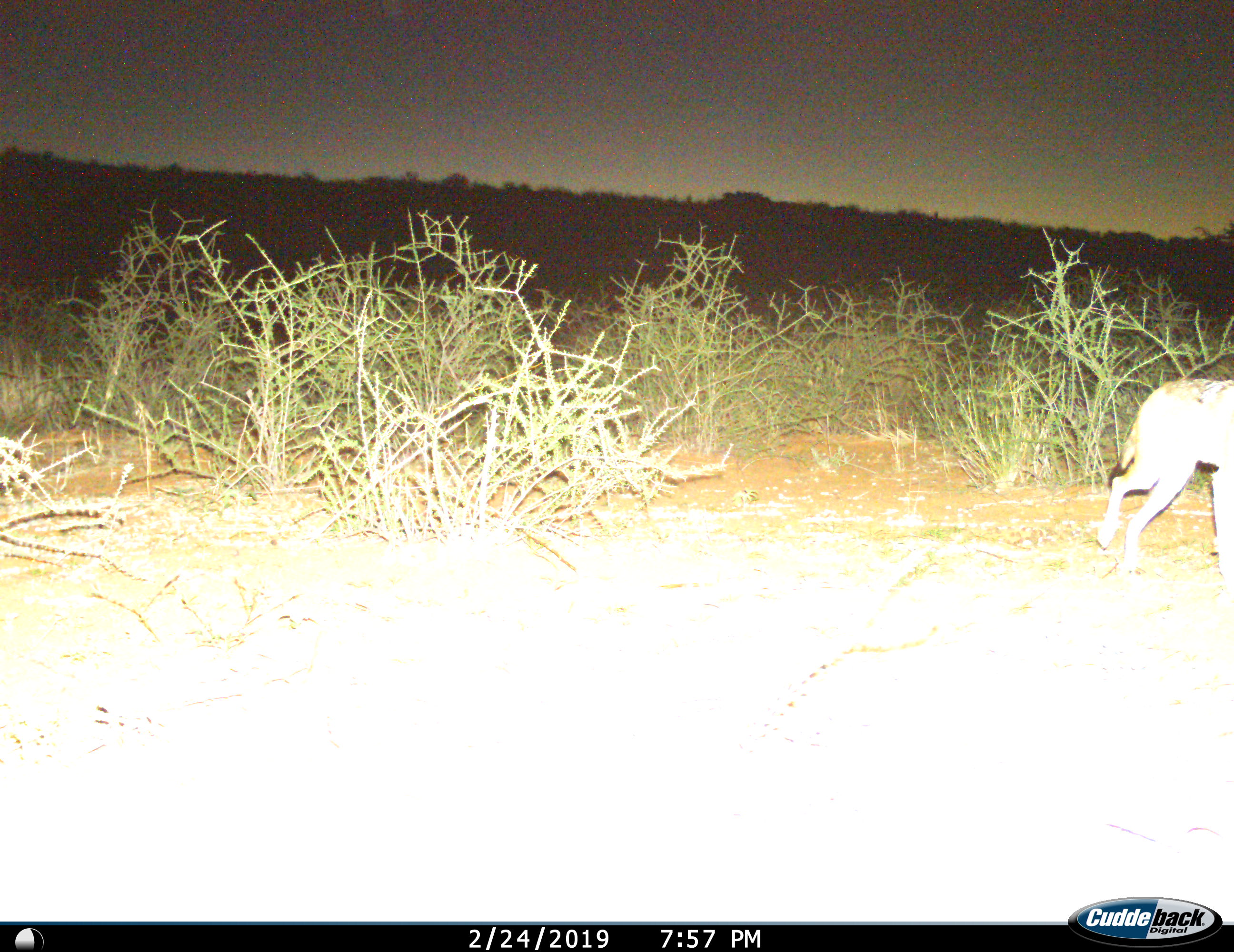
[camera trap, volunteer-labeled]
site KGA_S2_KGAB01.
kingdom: Animalia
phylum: Chordata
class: Mammalia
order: Carnivora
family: Canidae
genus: Lupulella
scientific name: Lupulella mesomelas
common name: black-backed jackal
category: jackalblackbacked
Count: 1.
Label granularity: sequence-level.